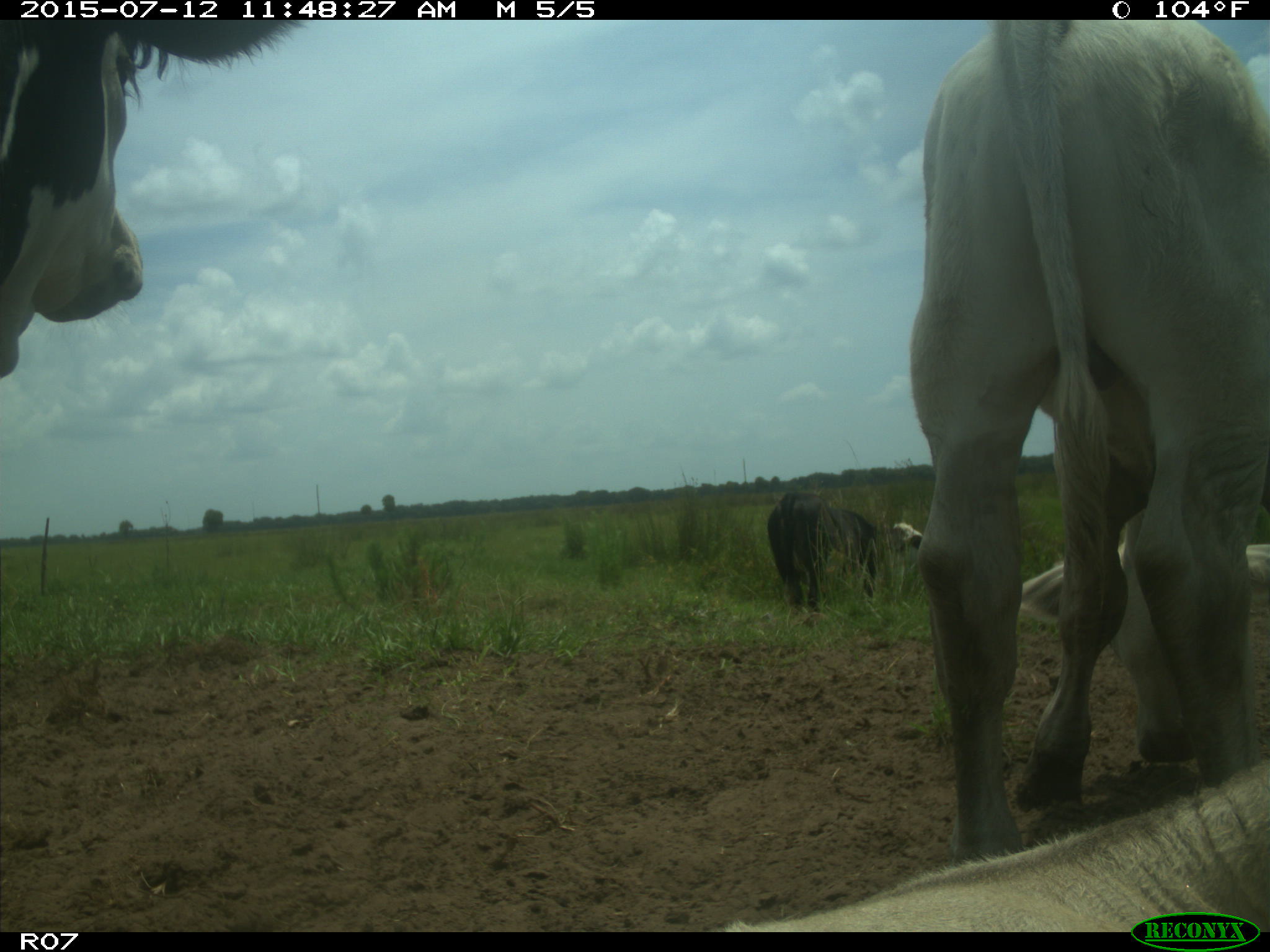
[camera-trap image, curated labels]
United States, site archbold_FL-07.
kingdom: Animalia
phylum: Chordata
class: Mammalia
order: Artiodactyla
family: Bovidae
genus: Bos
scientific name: Bos taurus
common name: domestic cow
Bos taurus (domestic cow).